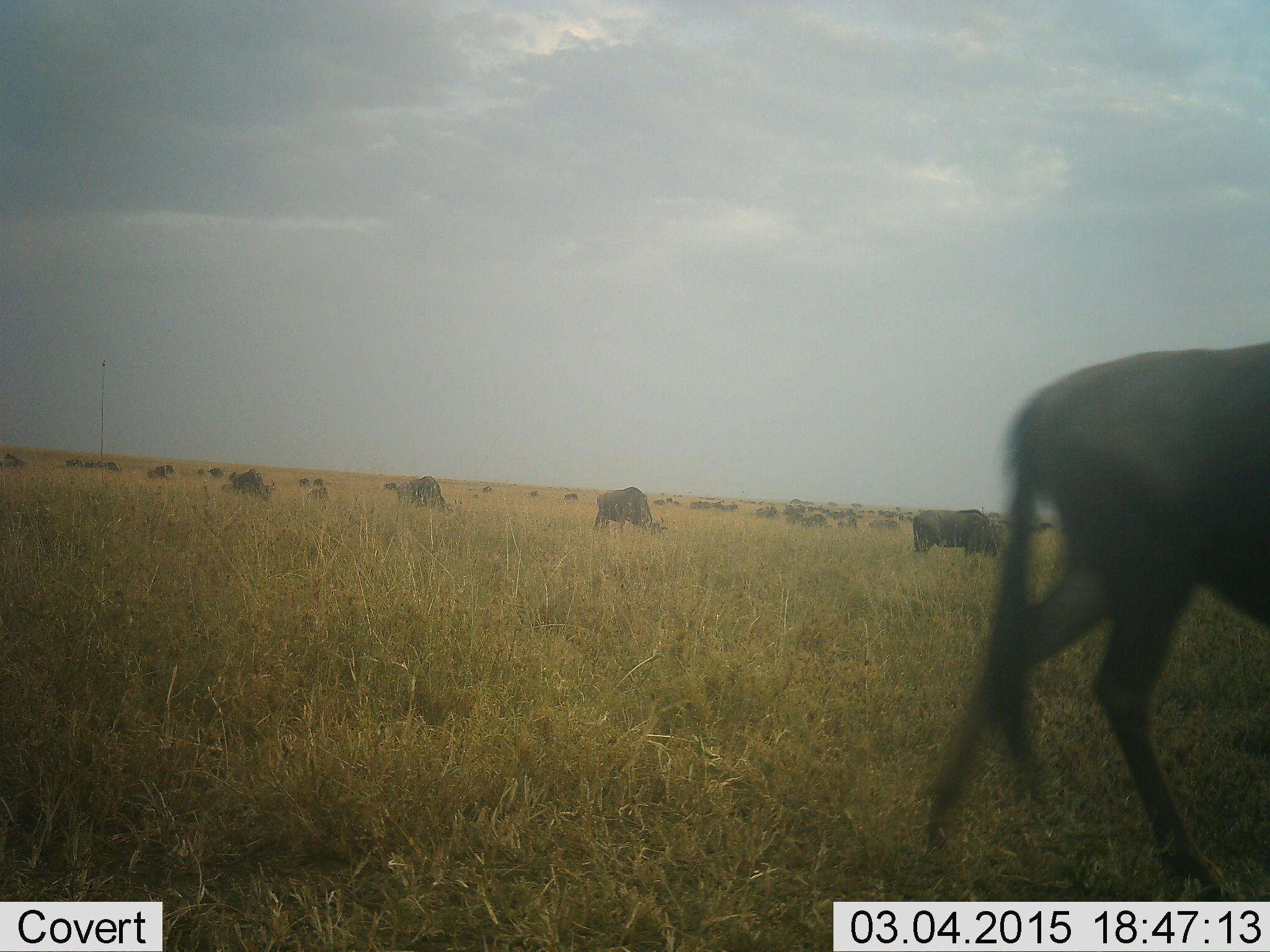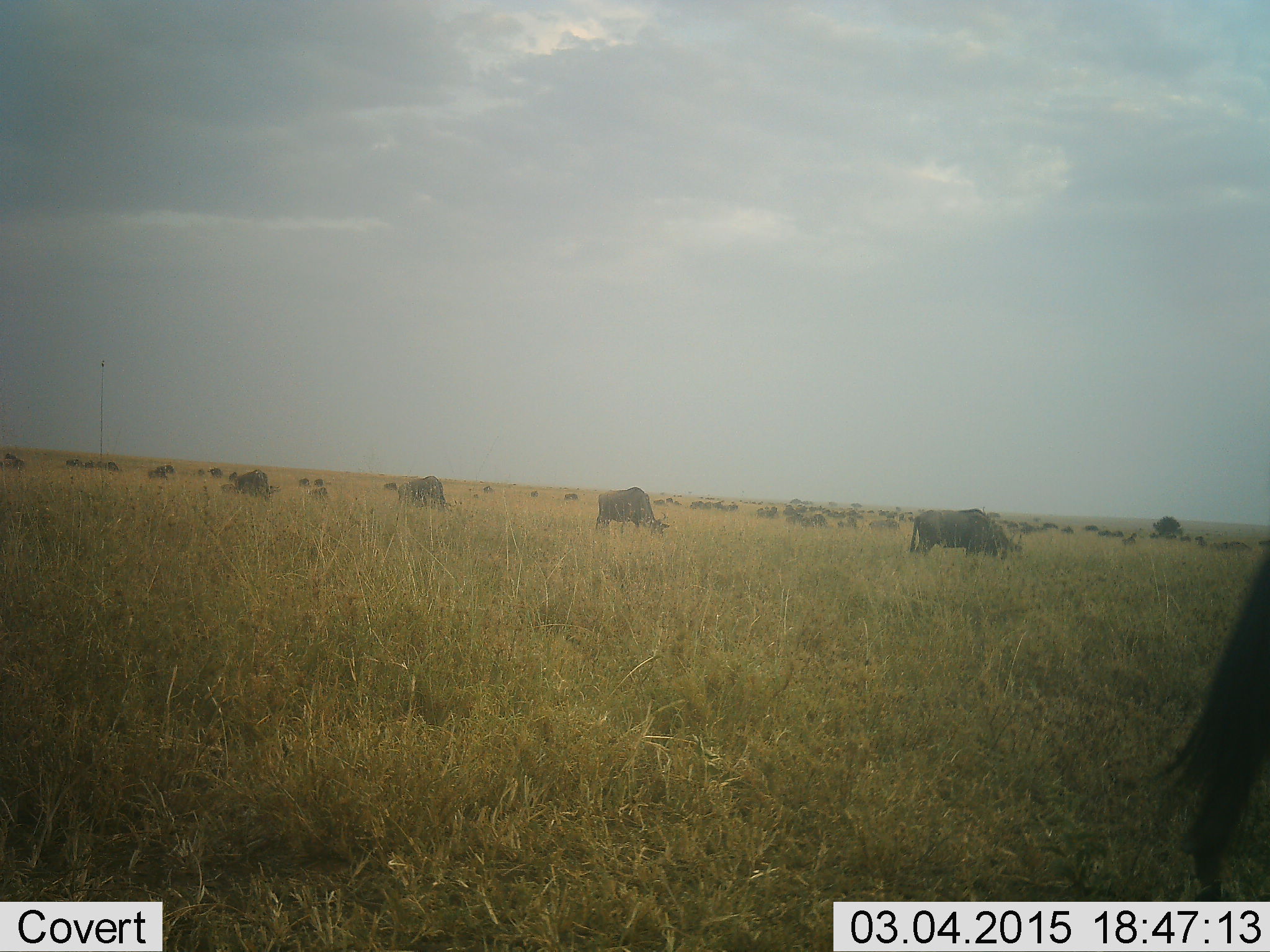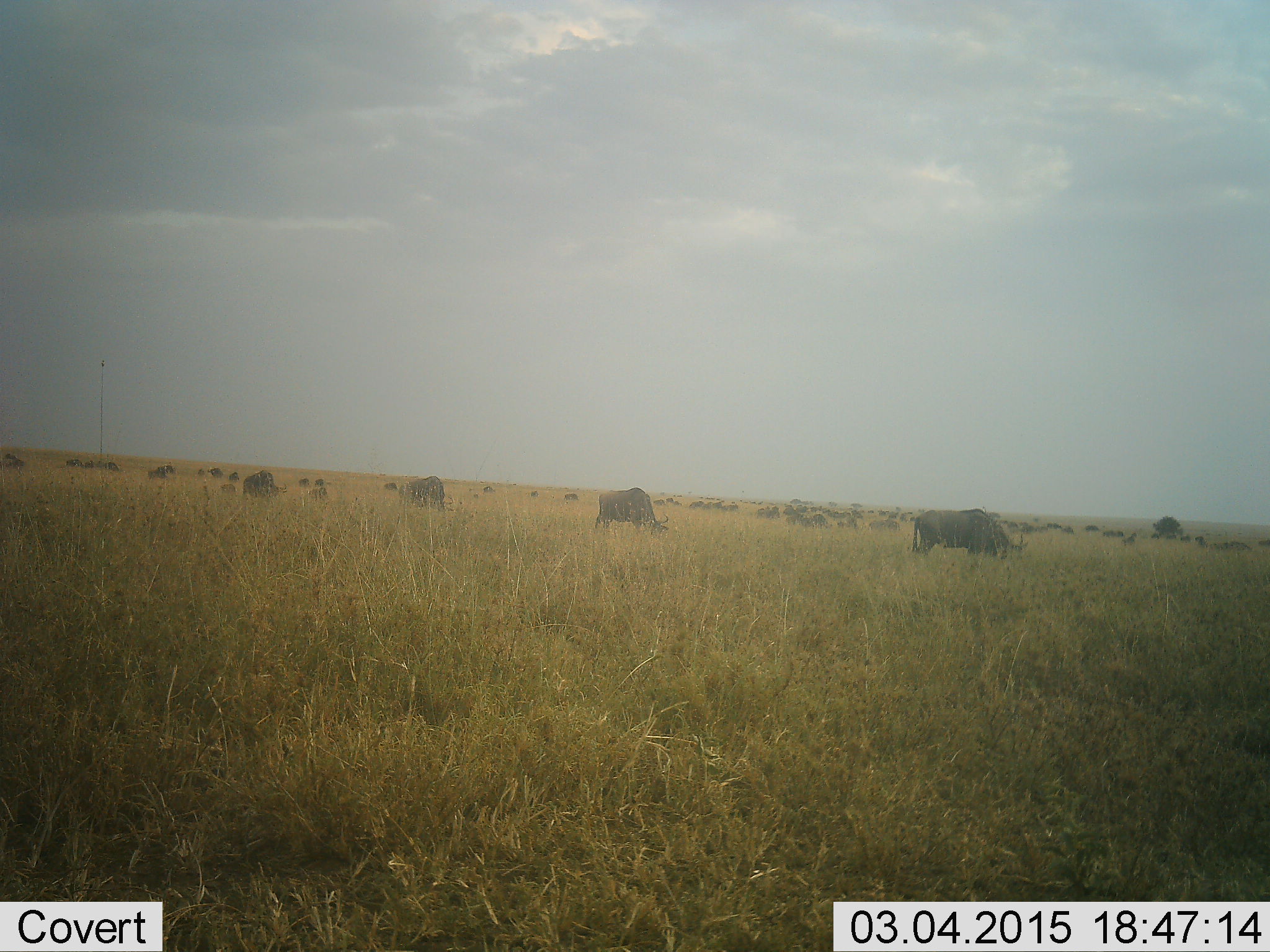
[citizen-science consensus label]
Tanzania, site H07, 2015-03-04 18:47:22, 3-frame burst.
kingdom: Animalia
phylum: Chordata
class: Mammalia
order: Artiodactyla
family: Bovidae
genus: Connochaetes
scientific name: Connochaetes taurinus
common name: blue wildebeest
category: wildebeest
Wildebeest (blue wildebeest) (Connochaetes taurinus), count 11-50. Behavior (volunteer vote fractions): standing 50%, resting 10%, moving 70%, interacting 10%. Young present (vote fraction): 0%. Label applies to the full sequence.